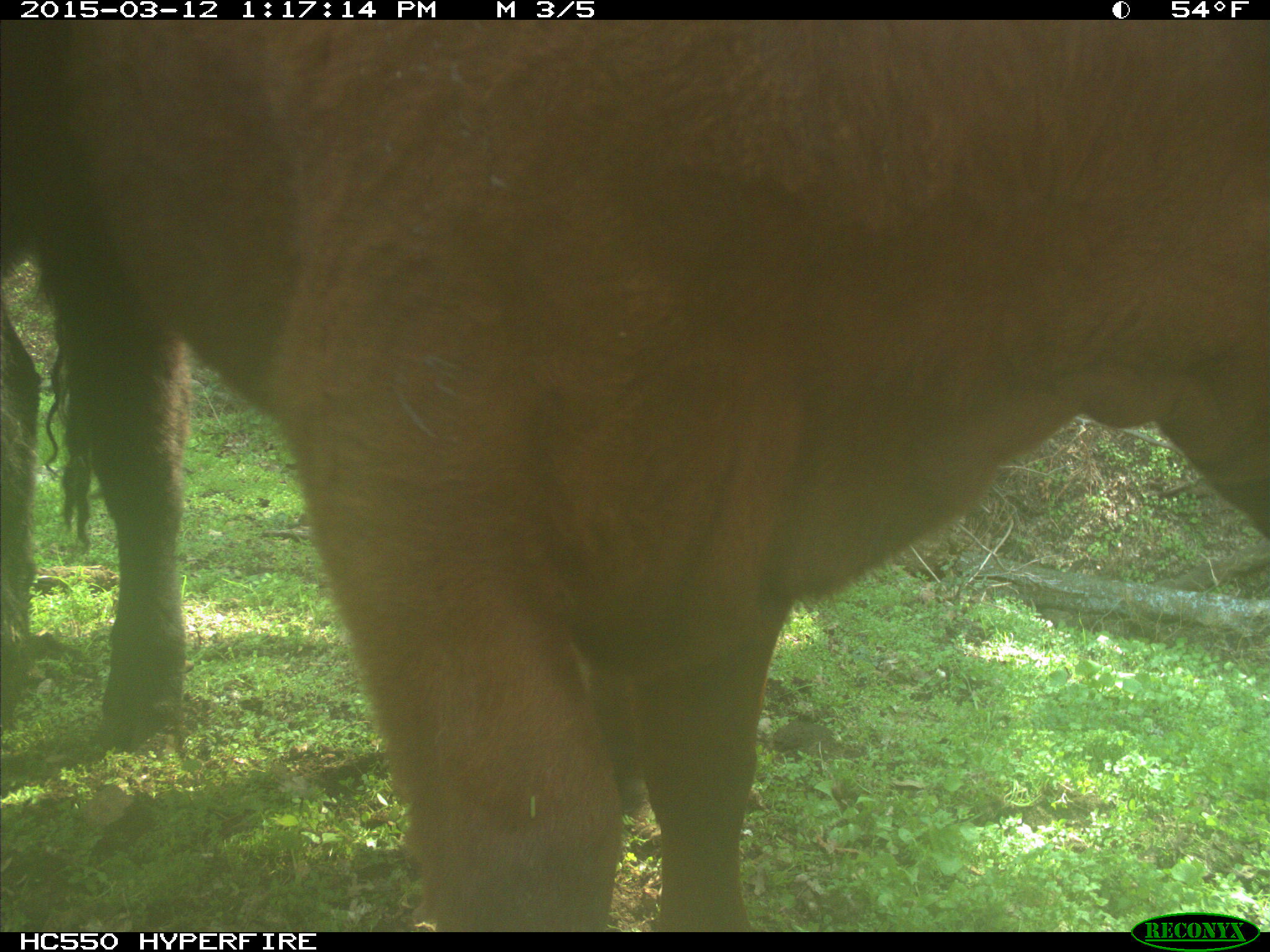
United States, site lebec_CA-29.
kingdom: Animalia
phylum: Chordata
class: Mammalia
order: Artiodactyla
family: Bovidae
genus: Bos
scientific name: Bos taurus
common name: domestic cow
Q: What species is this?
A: Bos taurus (domestic cow).